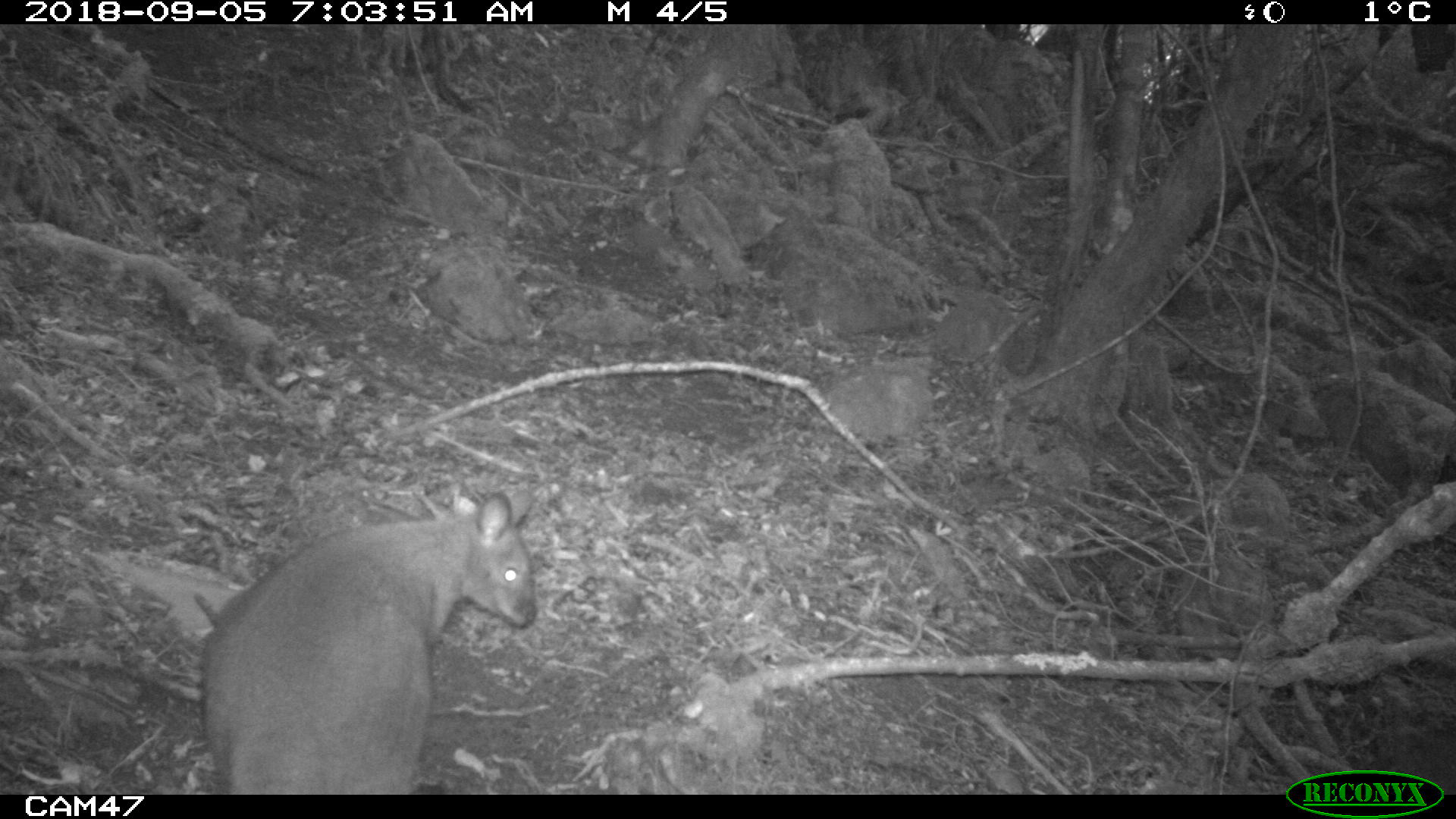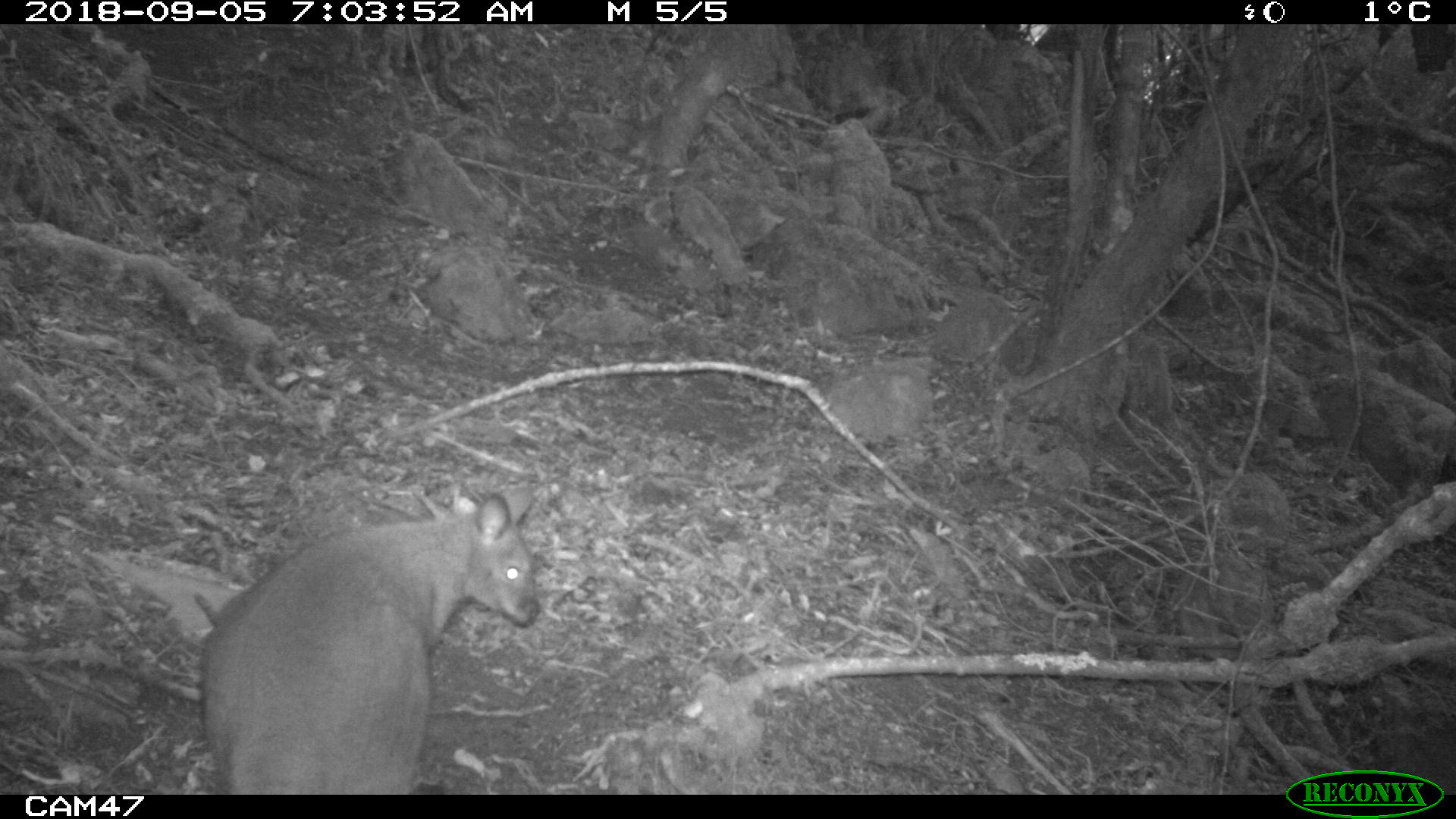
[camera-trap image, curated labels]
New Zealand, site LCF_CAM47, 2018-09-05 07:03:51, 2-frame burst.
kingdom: Animalia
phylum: Chordata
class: Mammalia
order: Diprotodontia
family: Macropodidae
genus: Notamacropus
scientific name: Notamacropus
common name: wallaby